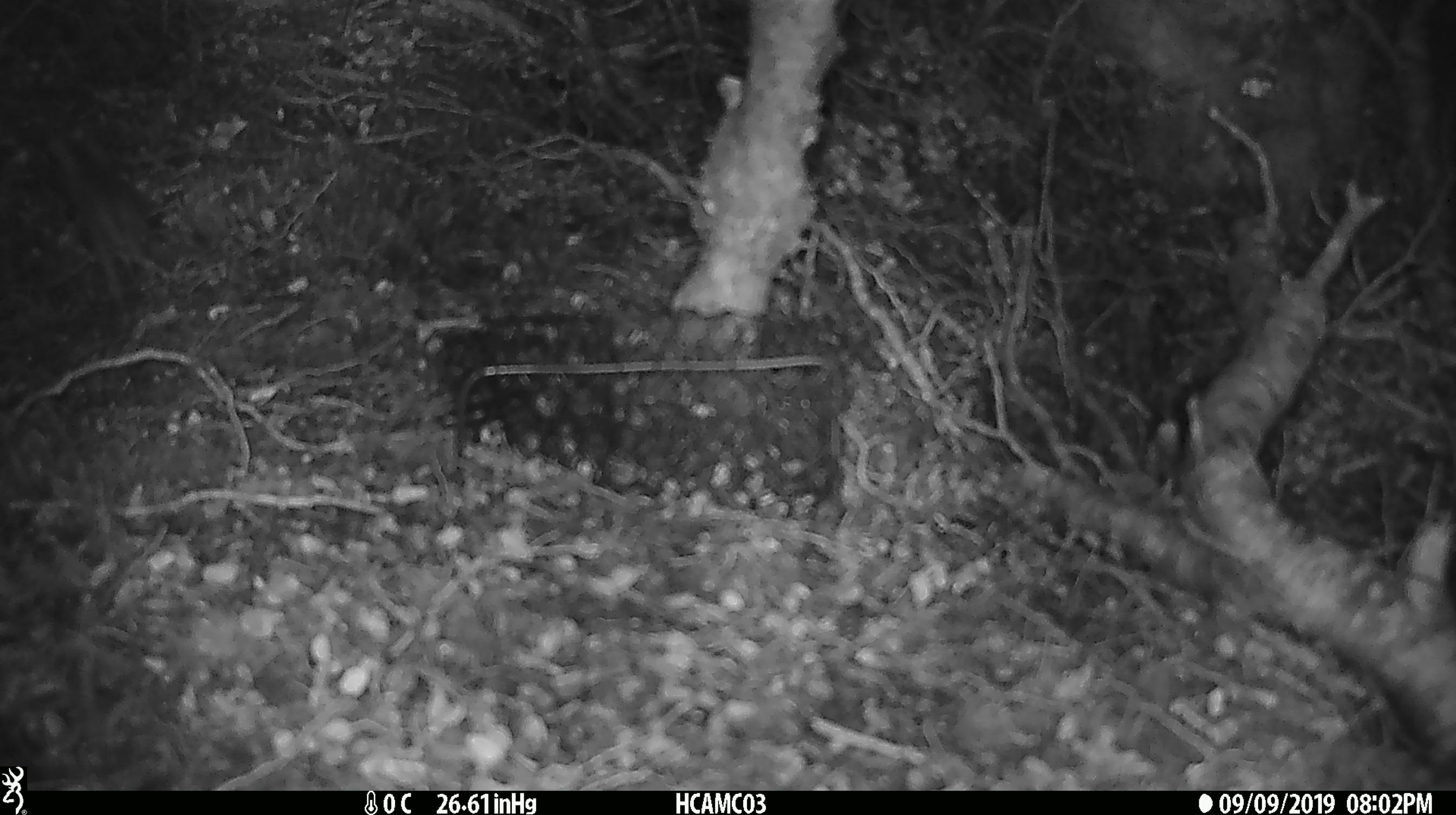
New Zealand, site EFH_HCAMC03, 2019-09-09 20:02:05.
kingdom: Animalia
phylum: Chordata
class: Mammalia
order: Rodentia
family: Muridae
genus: Mus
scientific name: Mus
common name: mouse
Mouse (Mus).